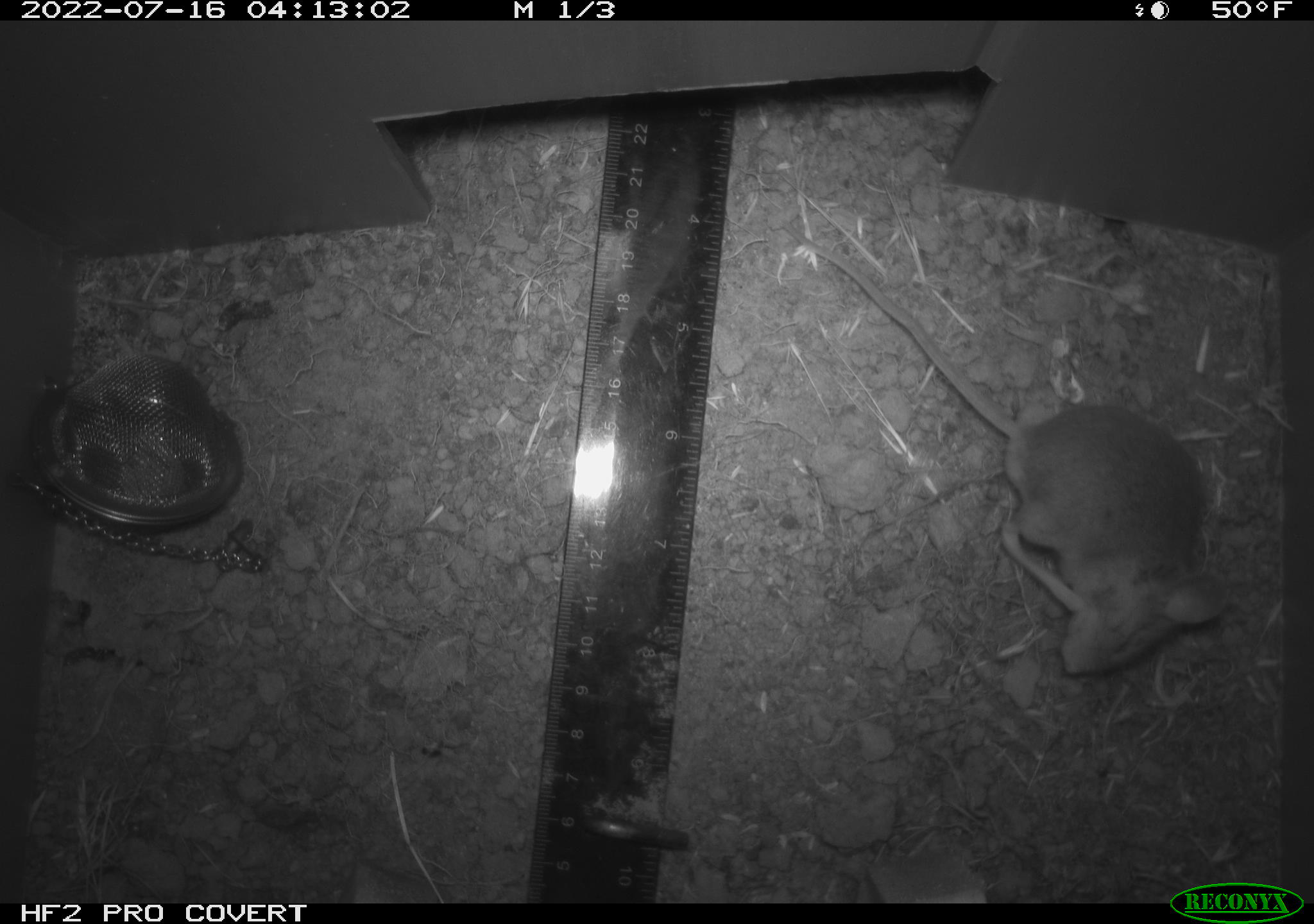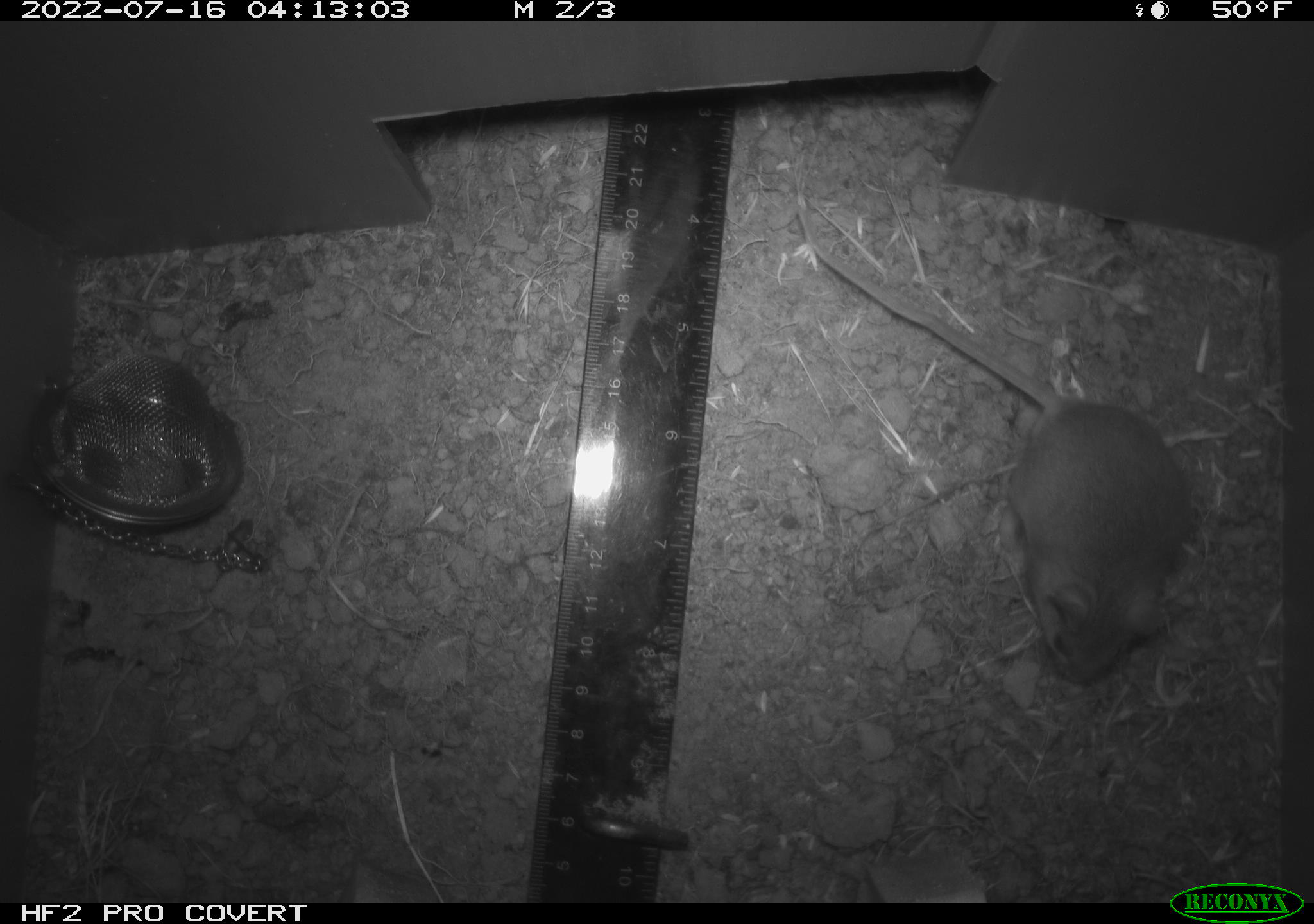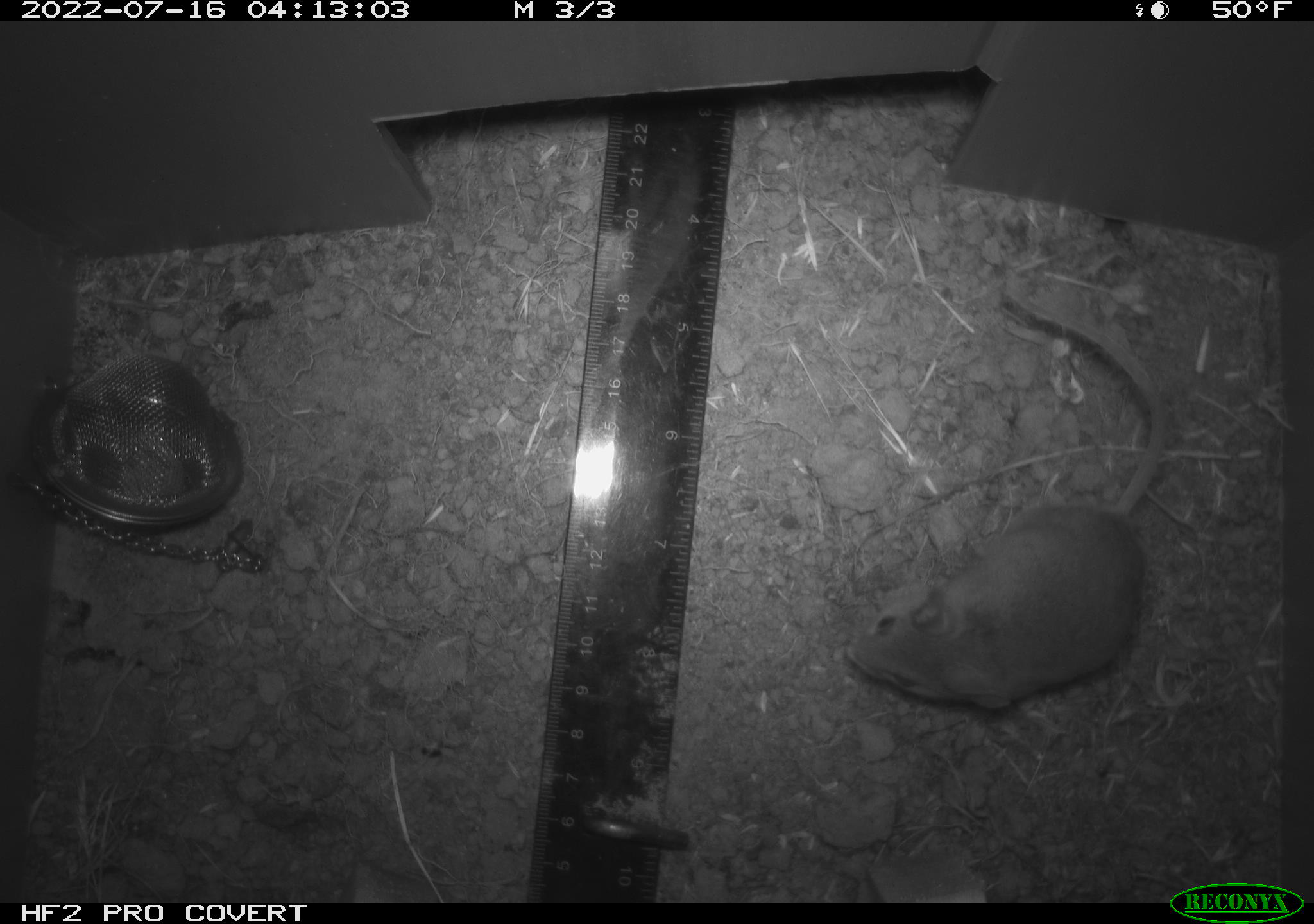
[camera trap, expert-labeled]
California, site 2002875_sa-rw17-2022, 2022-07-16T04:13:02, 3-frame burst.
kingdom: Animalia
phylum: Chordata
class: Mammalia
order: Rodentia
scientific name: Rodentia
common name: mouse species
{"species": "mouse species (Rodentia)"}